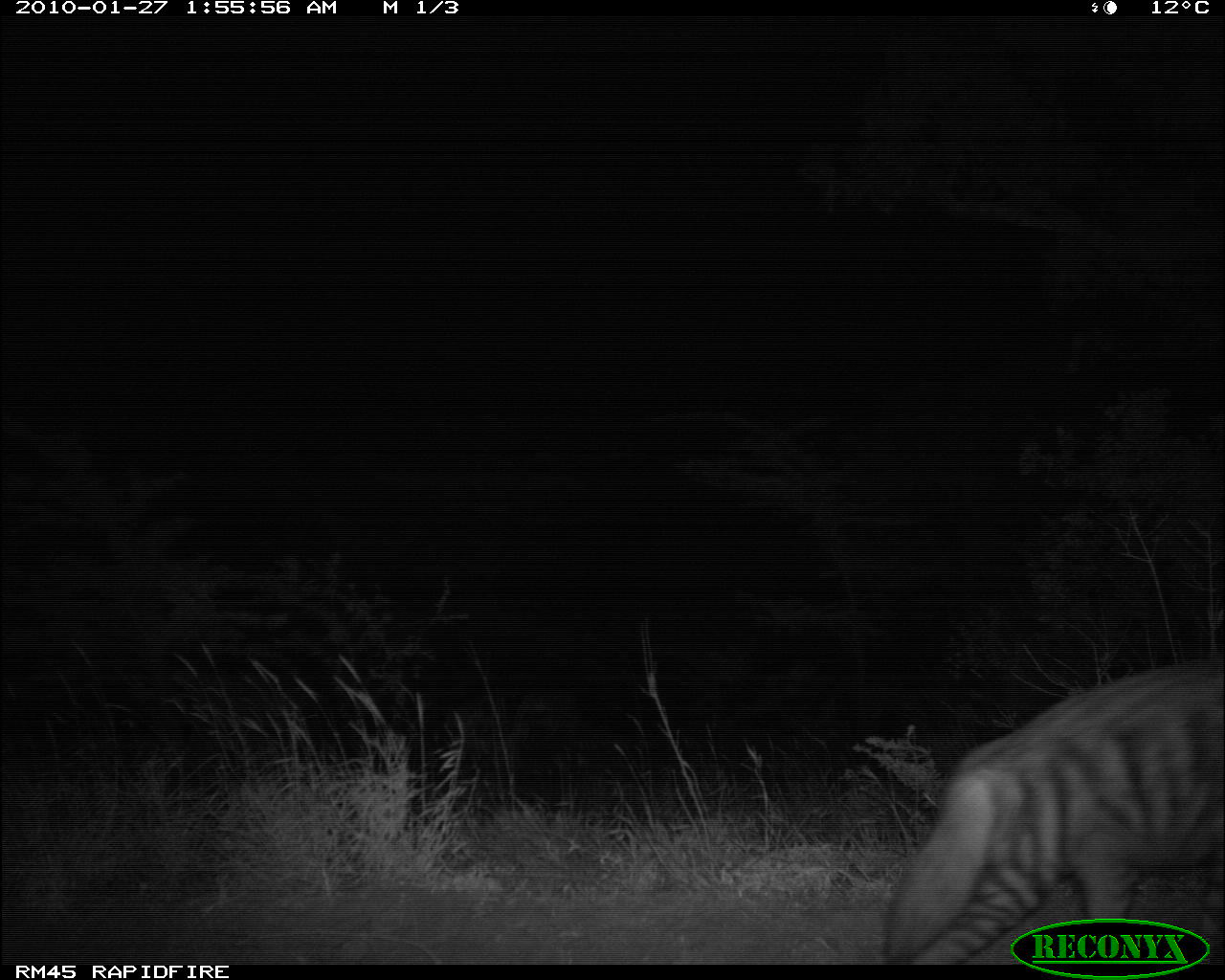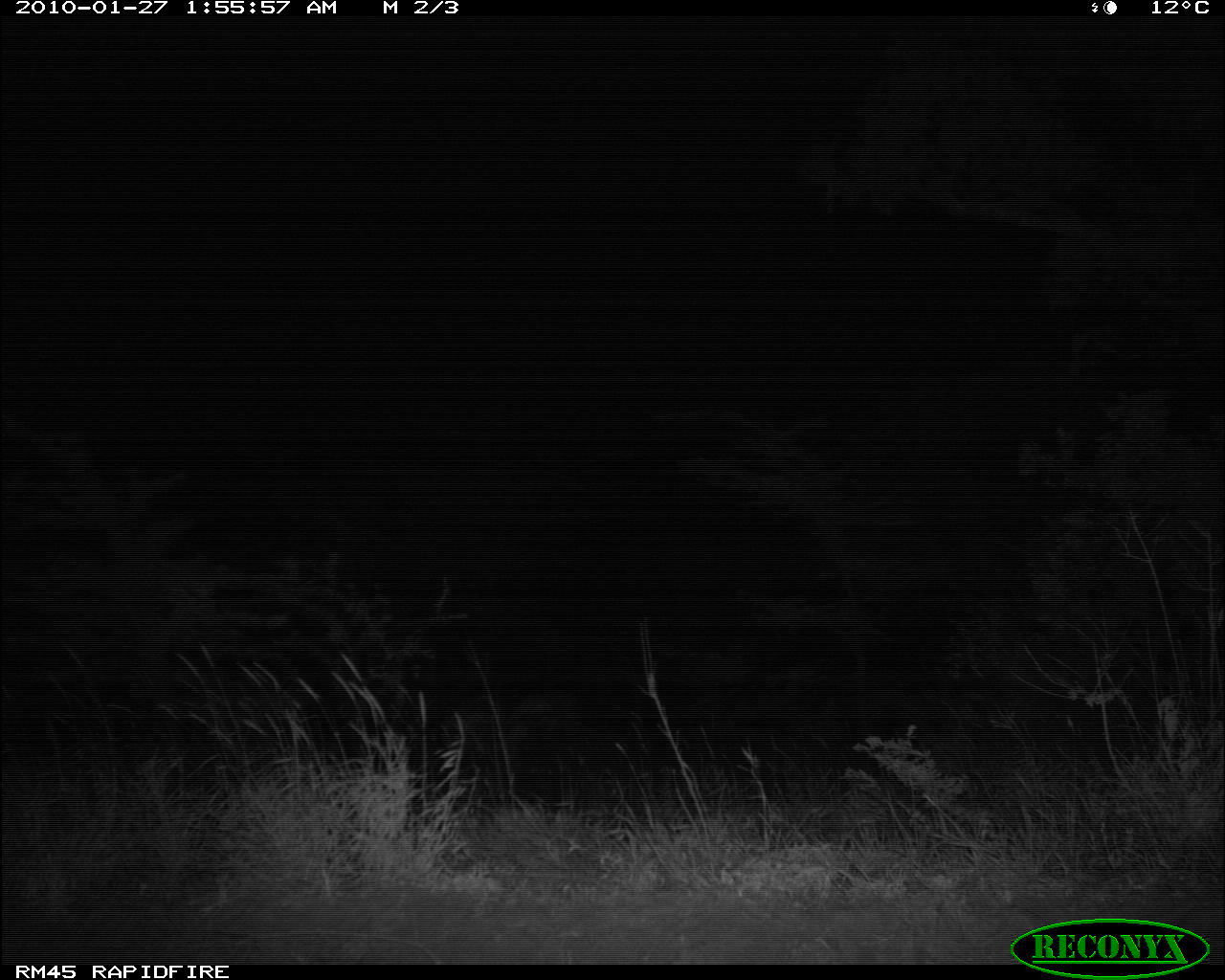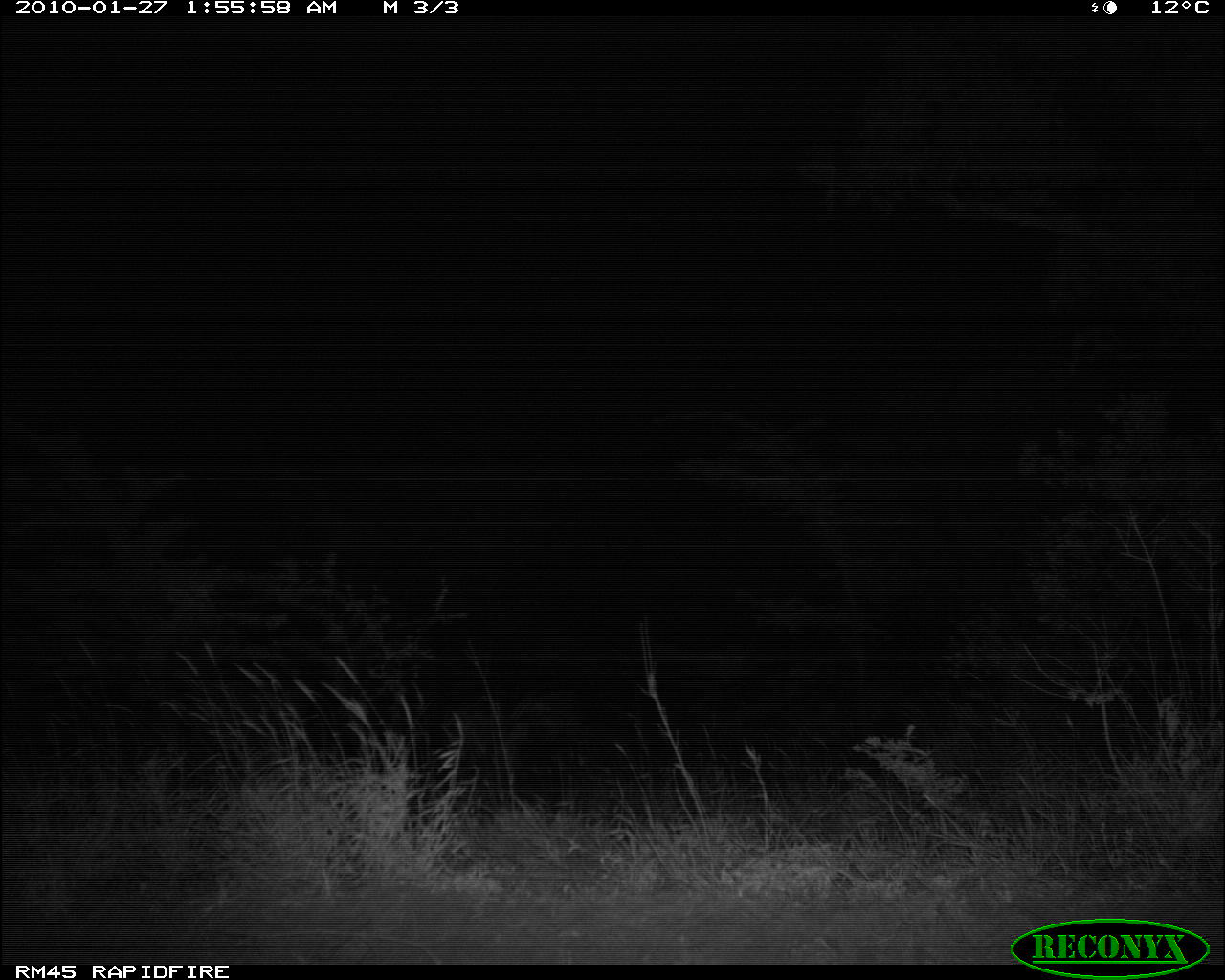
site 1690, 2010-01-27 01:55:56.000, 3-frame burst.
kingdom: Animalia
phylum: Chordata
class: Mammalia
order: Carnivora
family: Hyaenidae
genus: Hyaena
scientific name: Hyaena hyaena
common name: striped hyena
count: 1